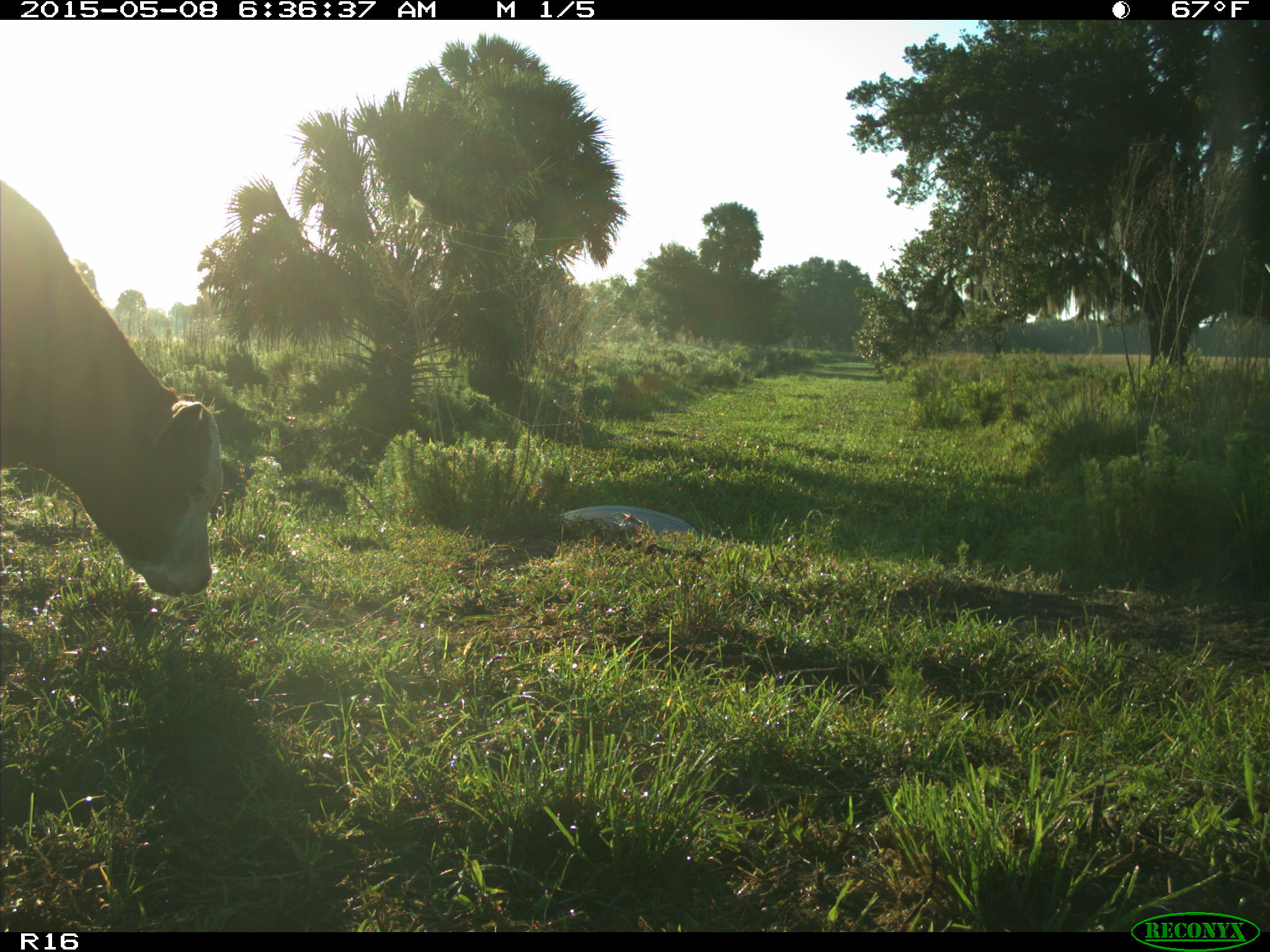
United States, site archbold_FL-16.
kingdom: Animalia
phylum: Chordata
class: Mammalia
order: Artiodactyla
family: Bovidae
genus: Bos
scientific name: Bos taurus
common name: domestic cow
Bos taurus (domestic cow).